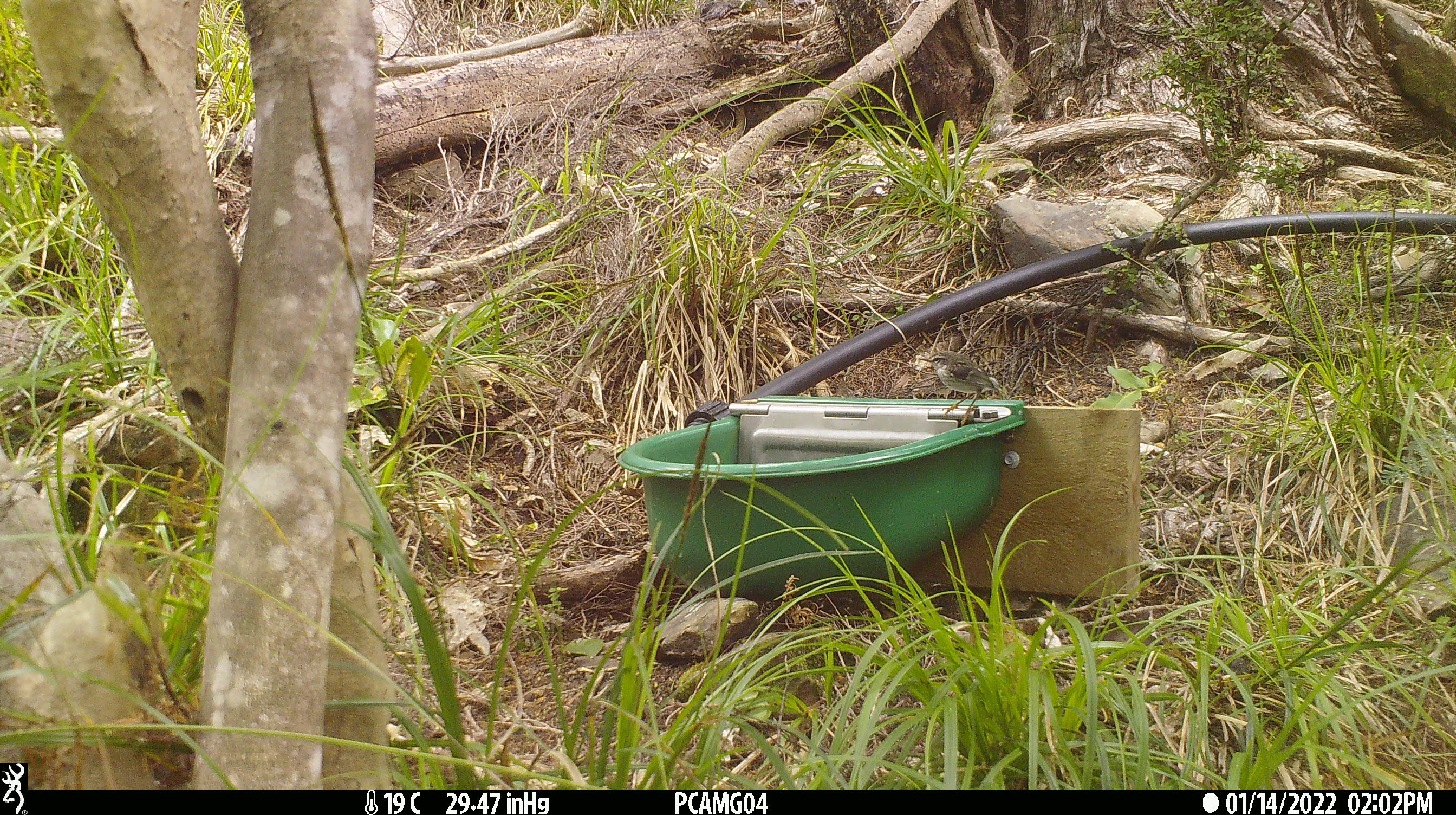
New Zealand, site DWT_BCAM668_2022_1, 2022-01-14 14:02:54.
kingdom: Animalia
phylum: Chordata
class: Aves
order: Passeriformes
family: Acanthisittidae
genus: Acanthisitta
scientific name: Acanthisitta chloris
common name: rifleman